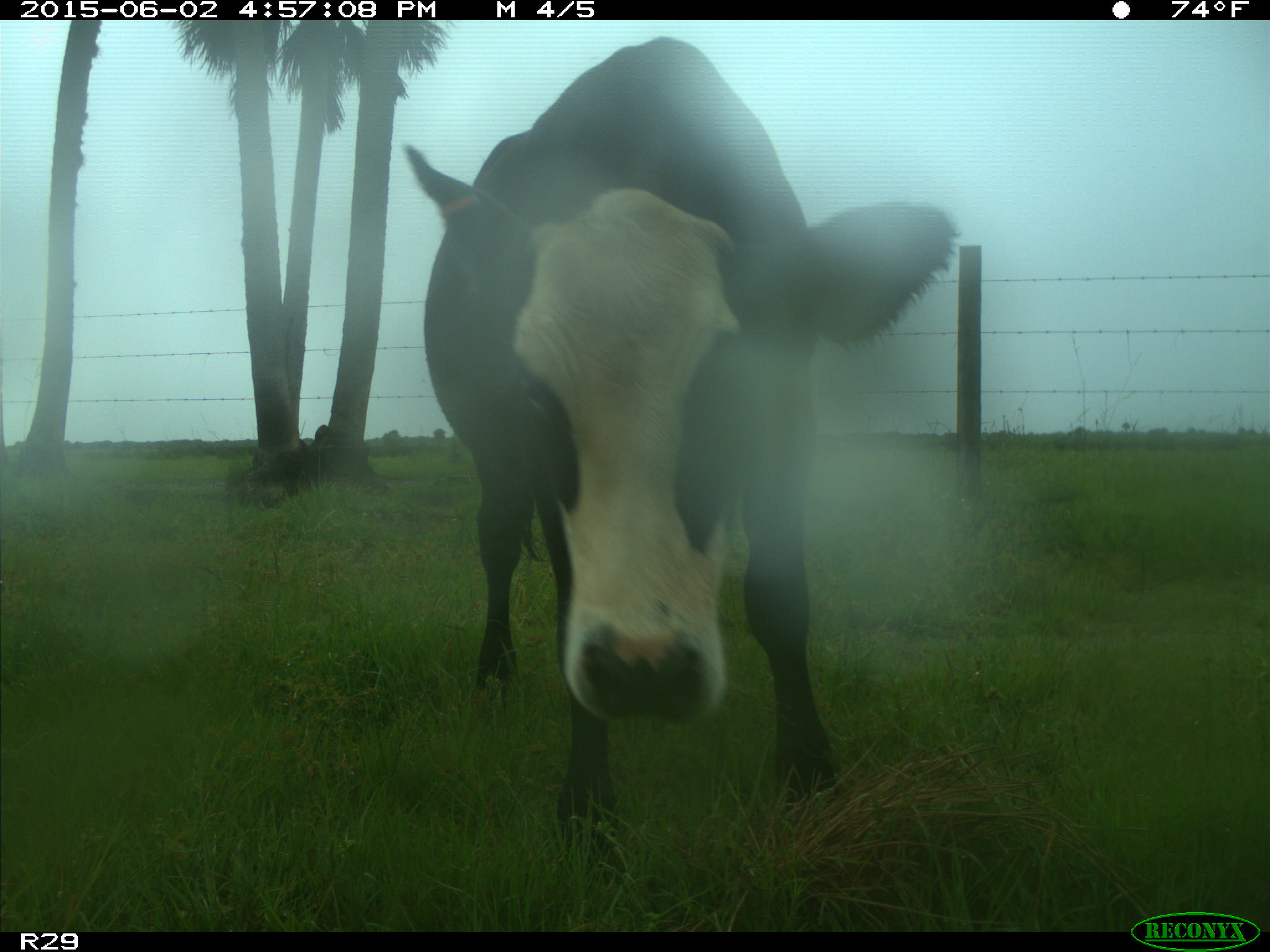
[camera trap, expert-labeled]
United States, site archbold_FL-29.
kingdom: Animalia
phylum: Chordata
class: Mammalia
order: Artiodactyla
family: Bovidae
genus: Bos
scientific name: Bos taurus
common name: domestic cow